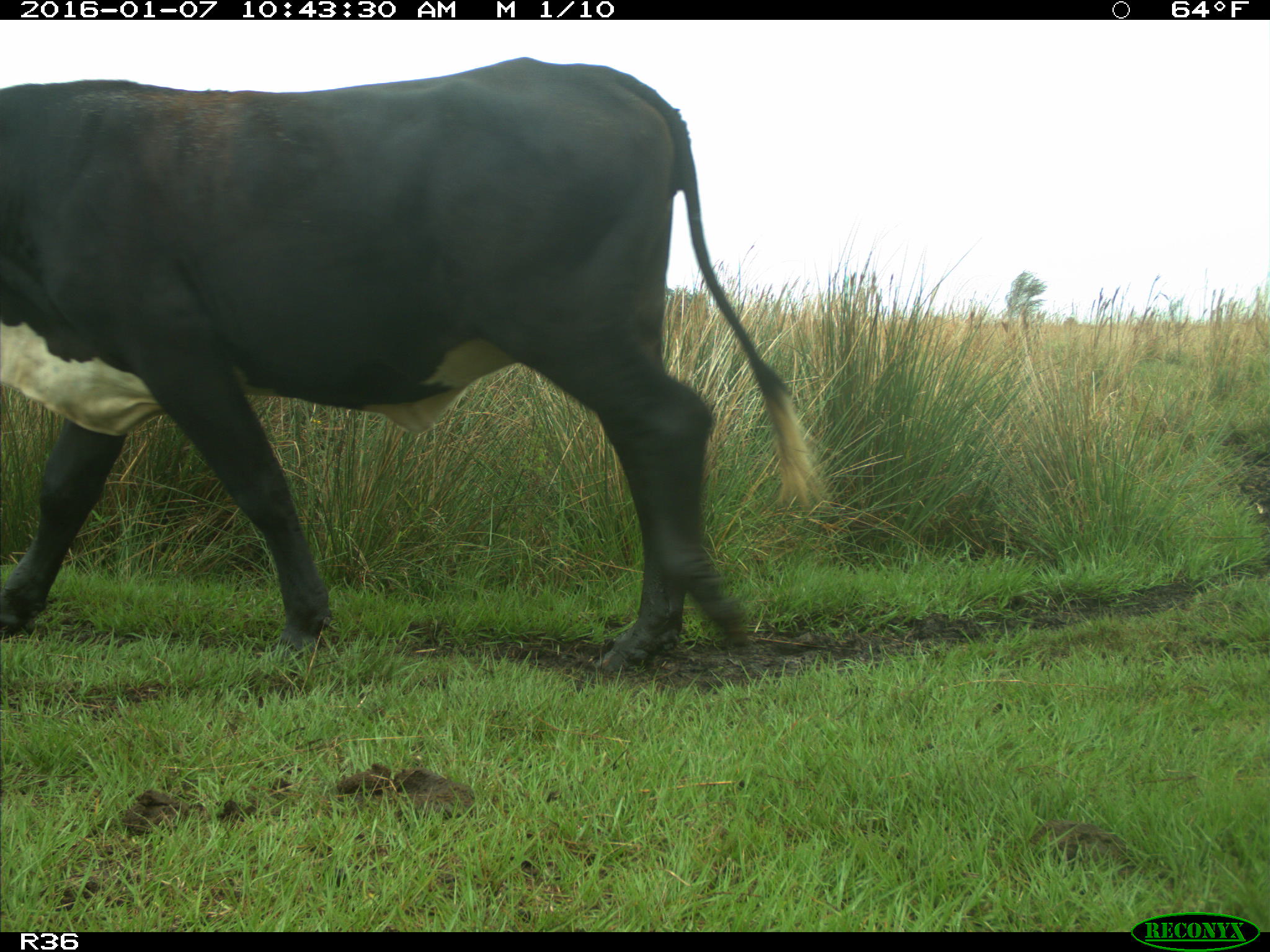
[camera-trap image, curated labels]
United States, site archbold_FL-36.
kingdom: Animalia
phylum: Chordata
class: Mammalia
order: Artiodactyla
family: Bovidae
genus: Bos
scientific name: Bos taurus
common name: domestic cow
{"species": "Bos taurus (domestic cow)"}